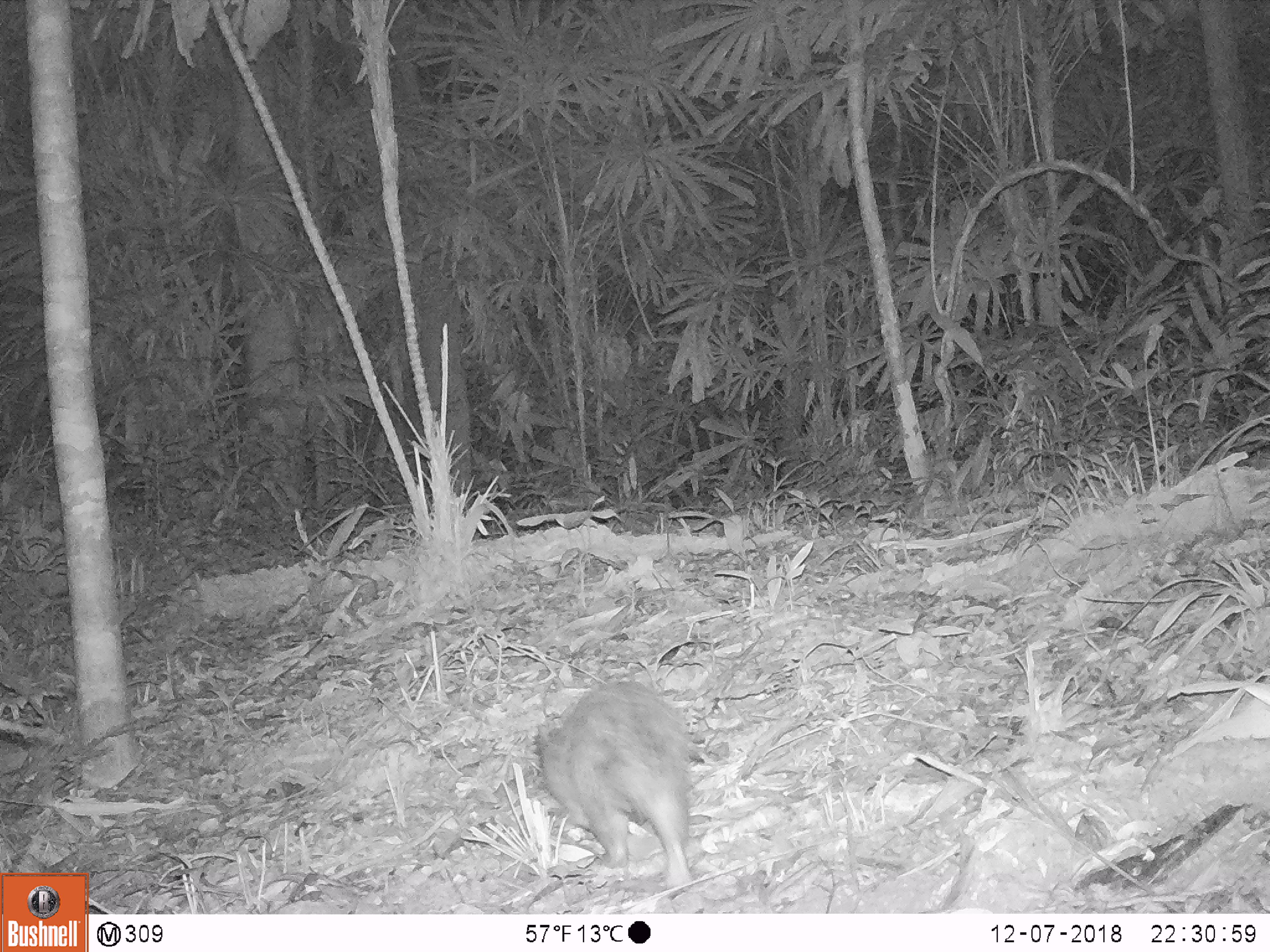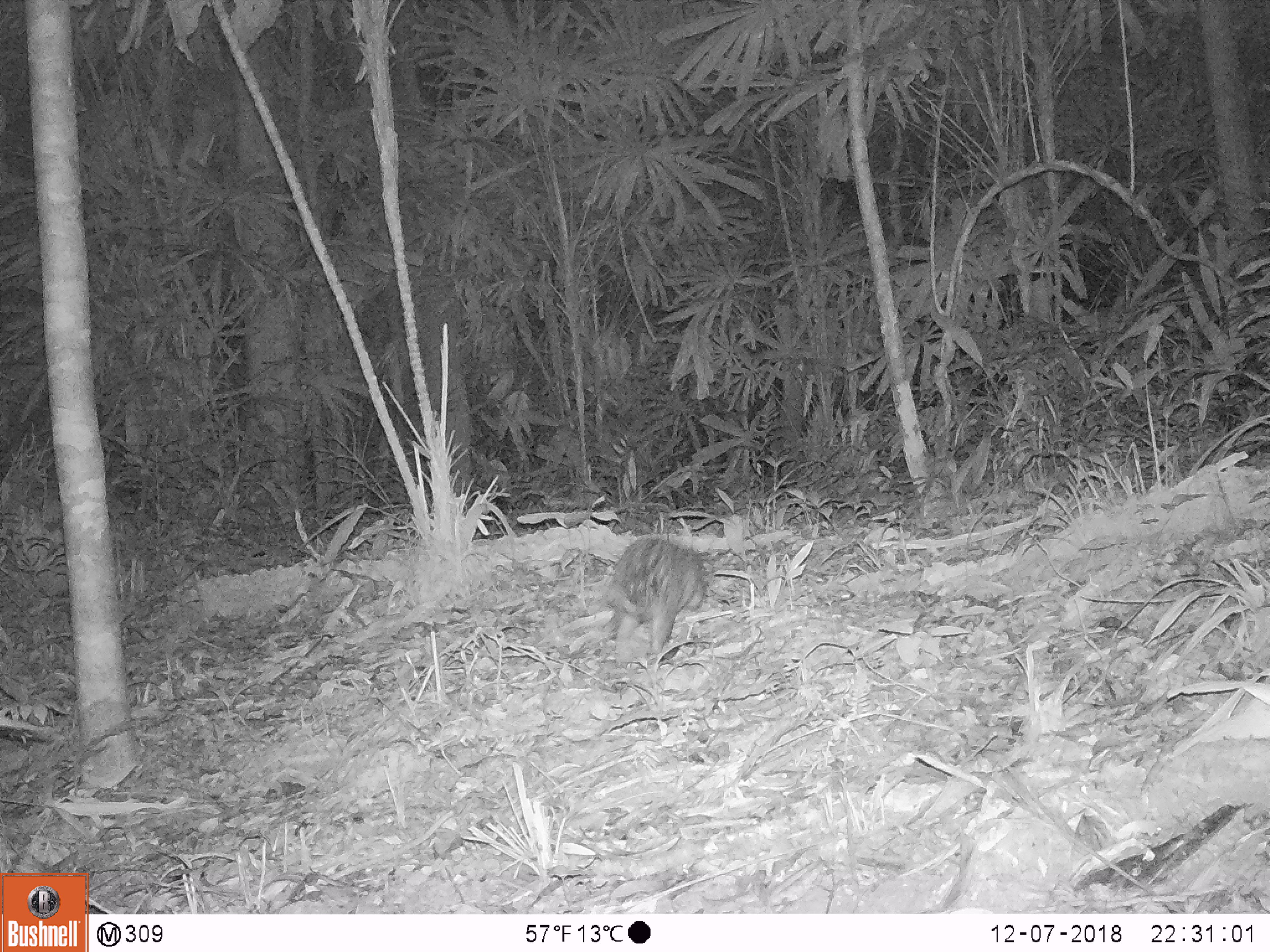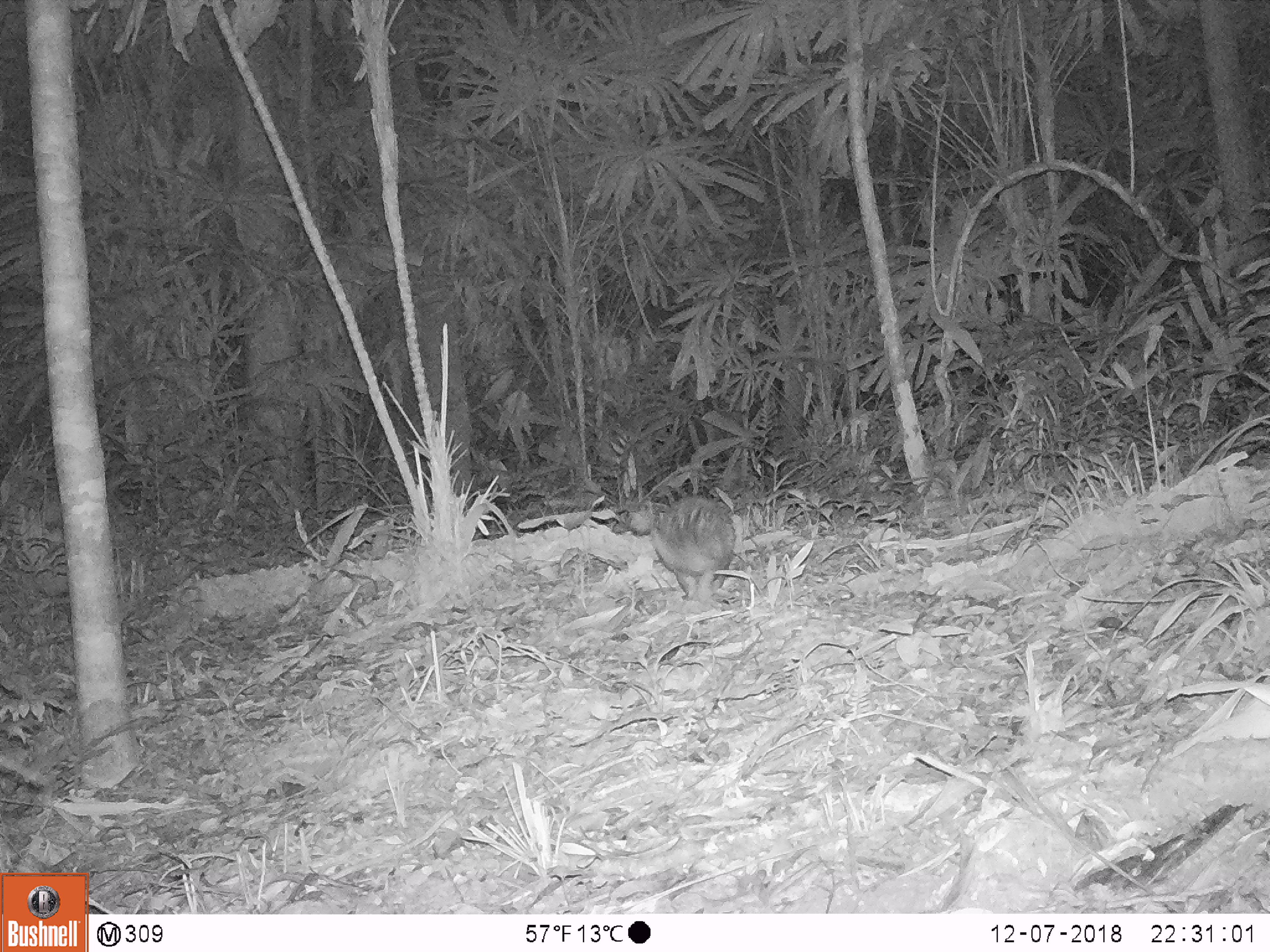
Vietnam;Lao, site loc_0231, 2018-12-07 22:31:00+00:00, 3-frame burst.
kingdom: Animalia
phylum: Chordata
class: Mammalia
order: Rodentia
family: Hystricidae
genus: Atherurus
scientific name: Atherurus macrourus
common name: asiatic brush-tailed porcupine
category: asiatic brush tailed porcupine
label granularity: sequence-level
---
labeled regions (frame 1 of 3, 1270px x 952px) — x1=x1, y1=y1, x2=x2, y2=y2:
asiatic brush tailed porcupine: x1=540, y1=680, x2=692, y2=889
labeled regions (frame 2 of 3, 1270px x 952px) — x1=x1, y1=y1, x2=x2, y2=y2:
asiatic brush tailed porcupine: x1=605, y1=536, x2=725, y2=668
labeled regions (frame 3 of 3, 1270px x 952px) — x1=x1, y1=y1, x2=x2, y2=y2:
asiatic brush tailed porcupine: x1=652, y1=496, x2=736, y2=600